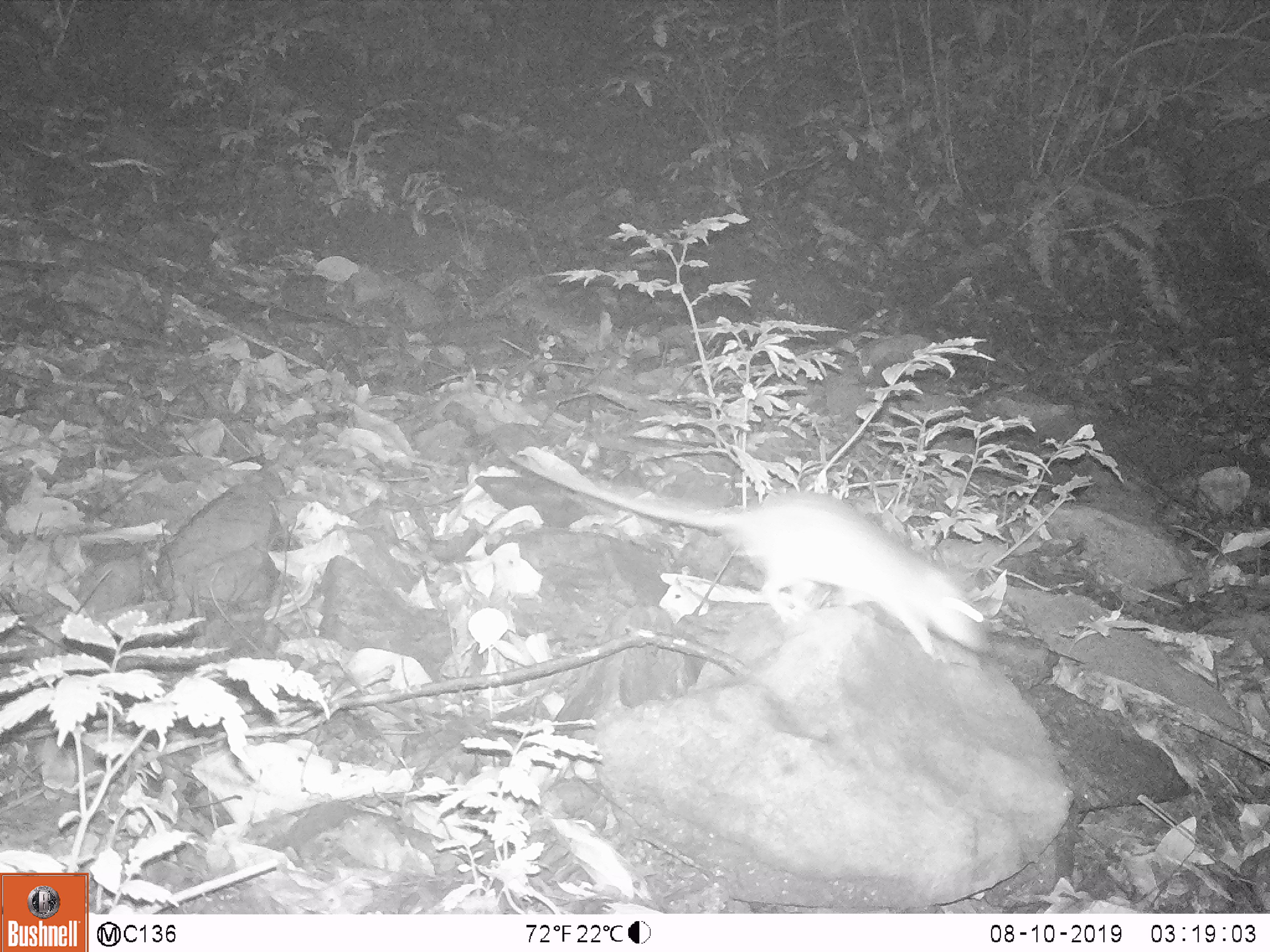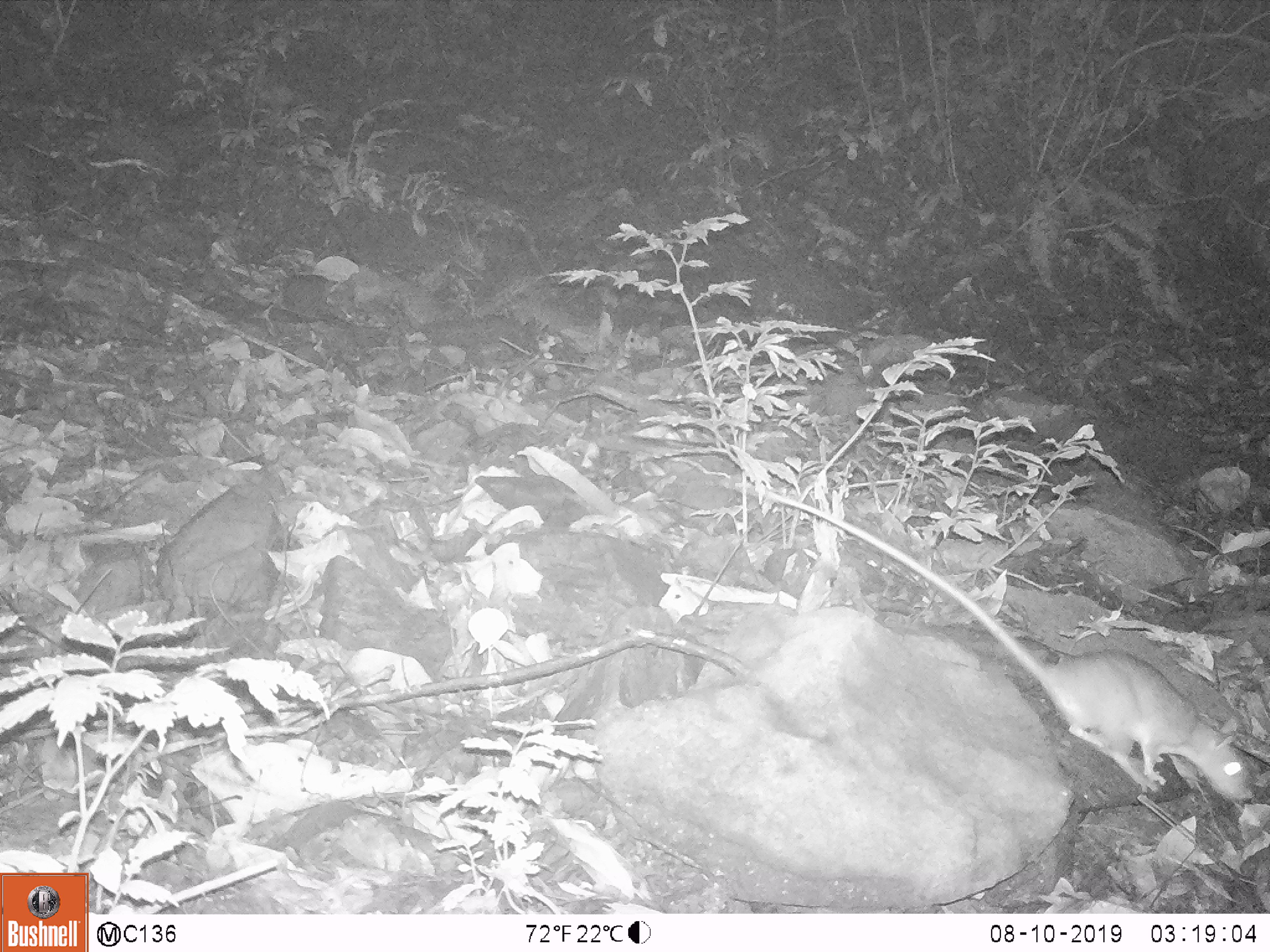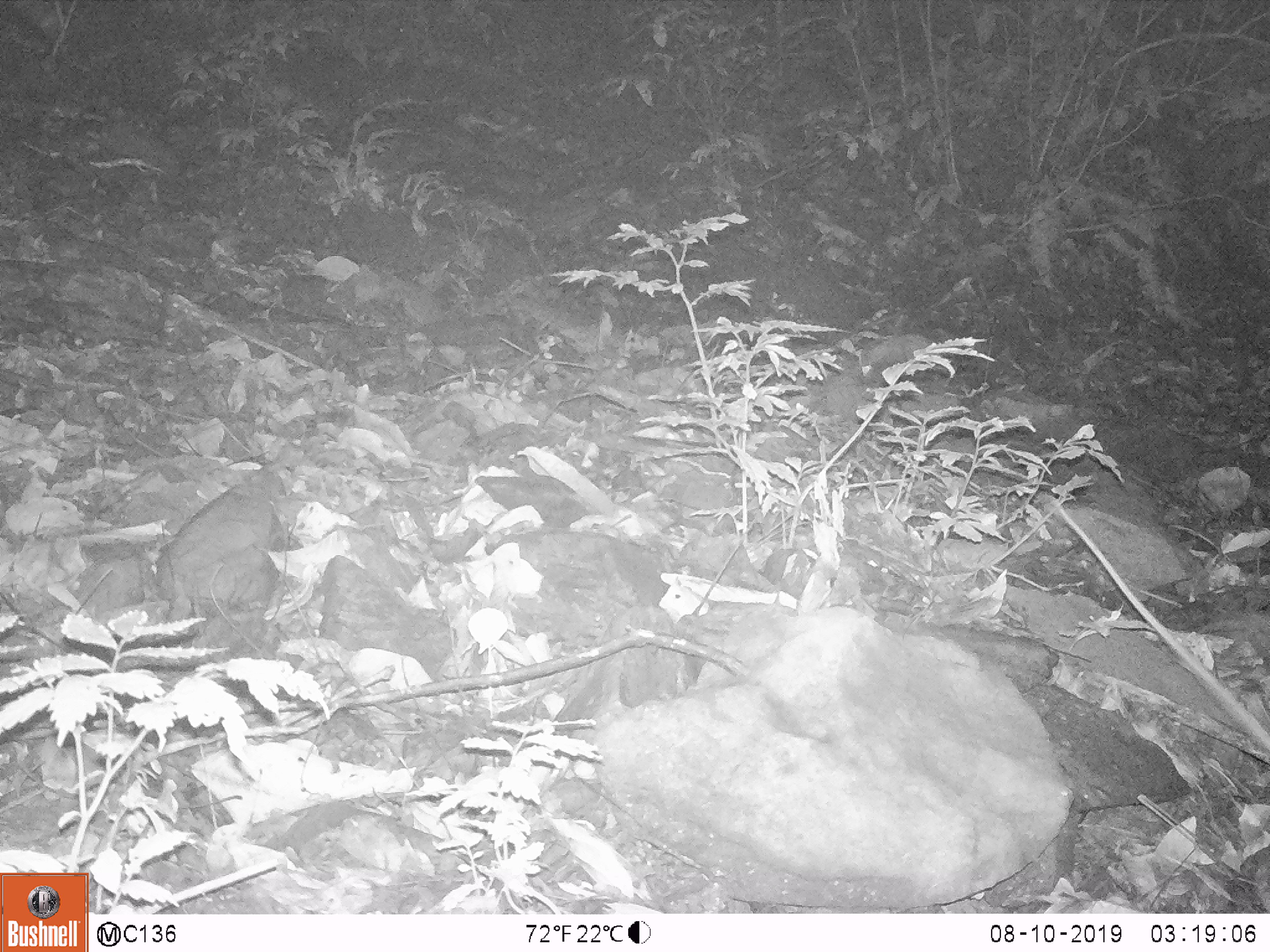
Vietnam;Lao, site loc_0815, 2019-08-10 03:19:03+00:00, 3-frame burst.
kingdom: Animalia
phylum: Chordata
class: Mammalia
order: Rodentia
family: Muridae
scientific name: Muridae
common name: old-world mice and rats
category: unidentified murid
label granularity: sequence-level